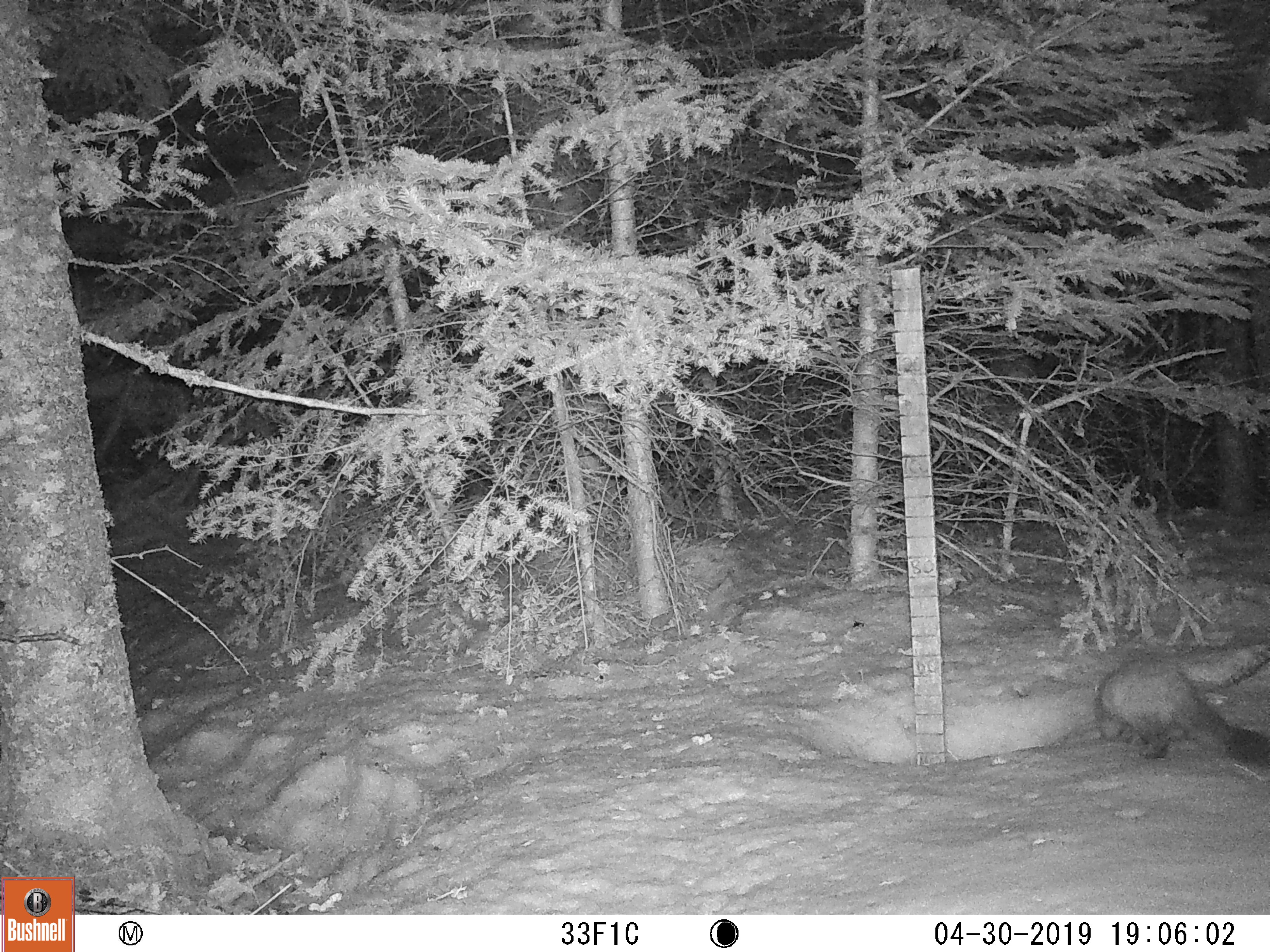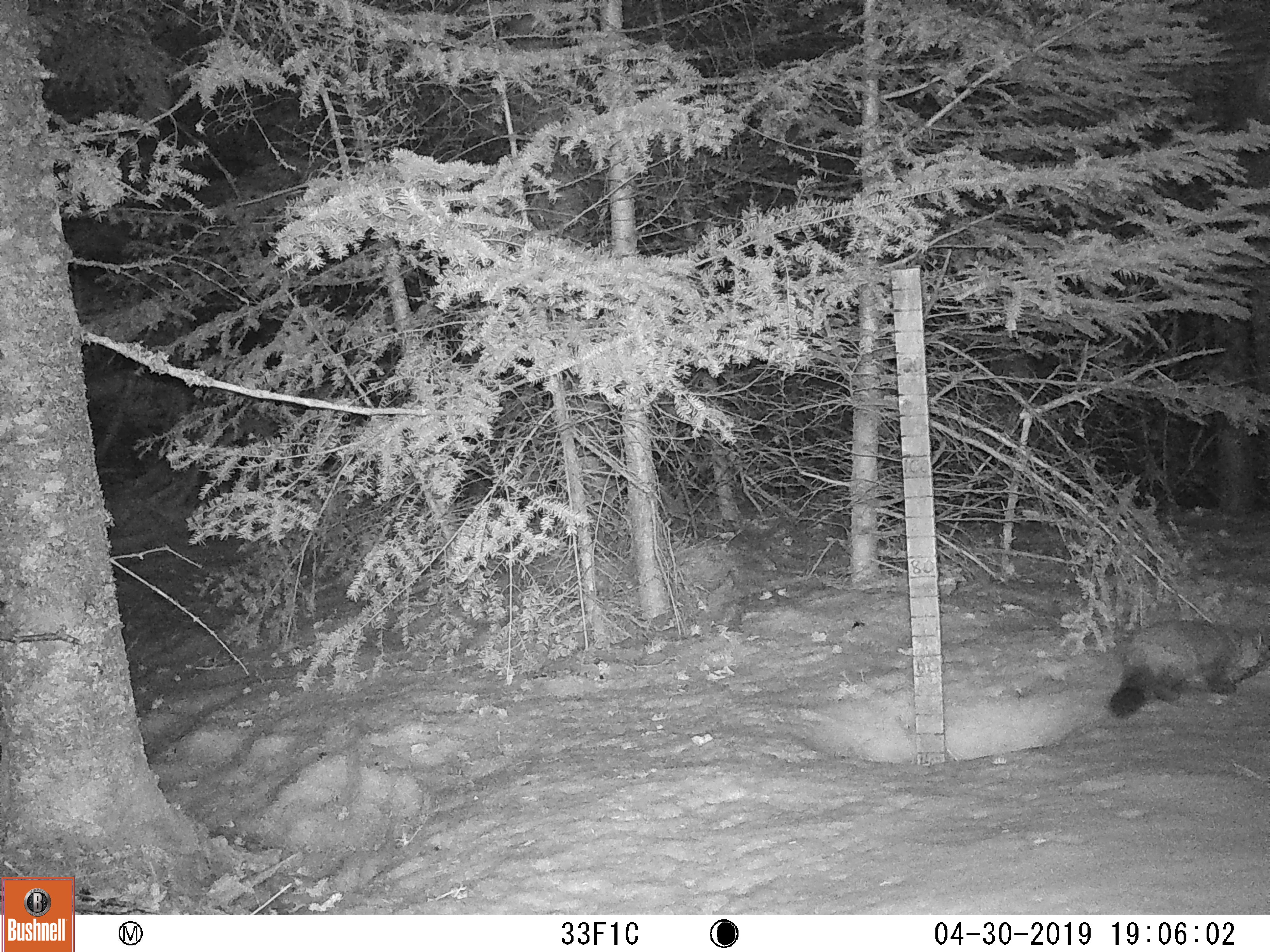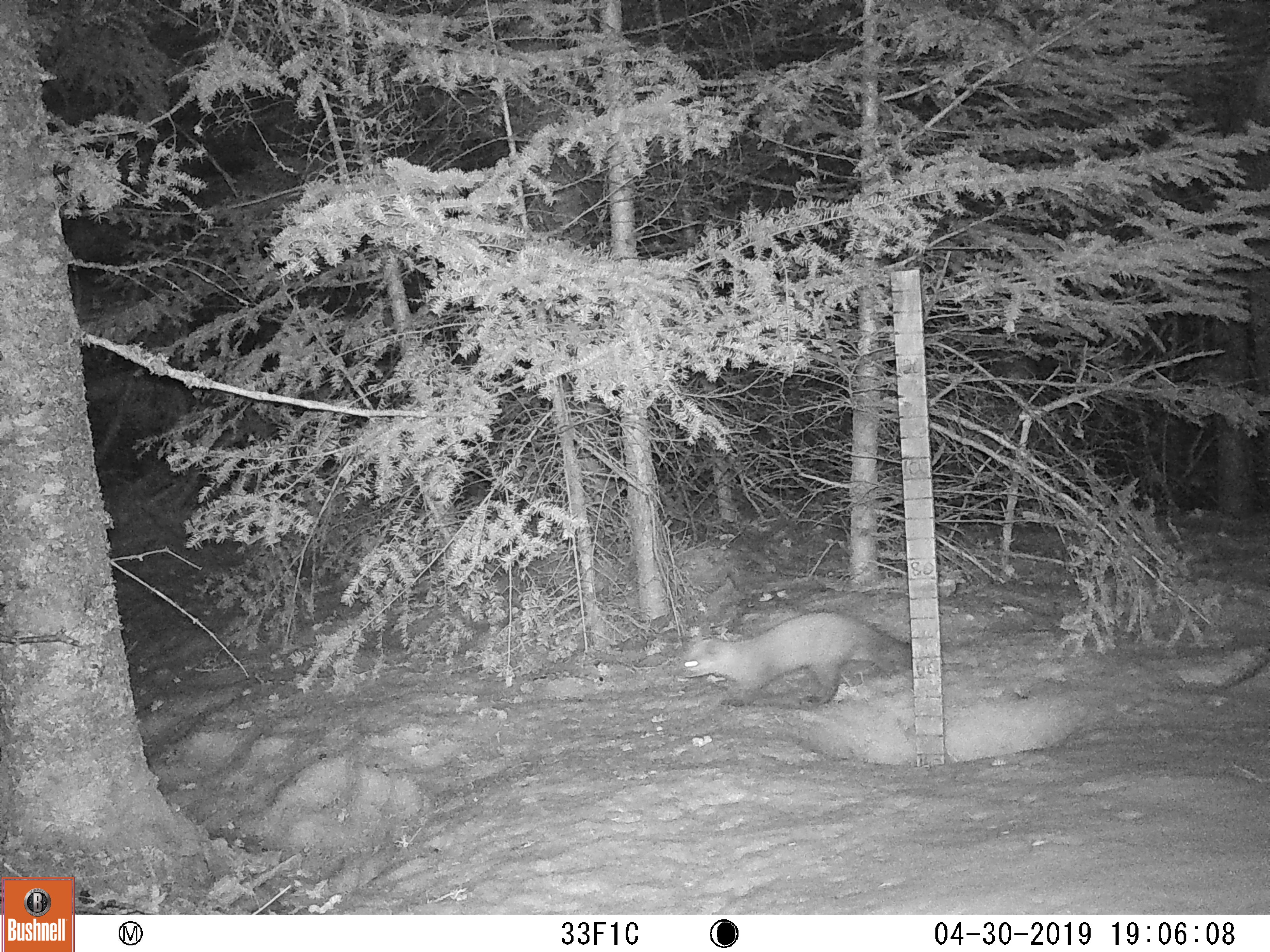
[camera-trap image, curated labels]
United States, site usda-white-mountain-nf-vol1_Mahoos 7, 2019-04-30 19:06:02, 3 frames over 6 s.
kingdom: Animalia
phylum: Chordata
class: Mammalia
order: Carnivora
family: Mustelidae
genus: Martes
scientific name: Martes americana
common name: american marten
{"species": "american marten (Martes americana)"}